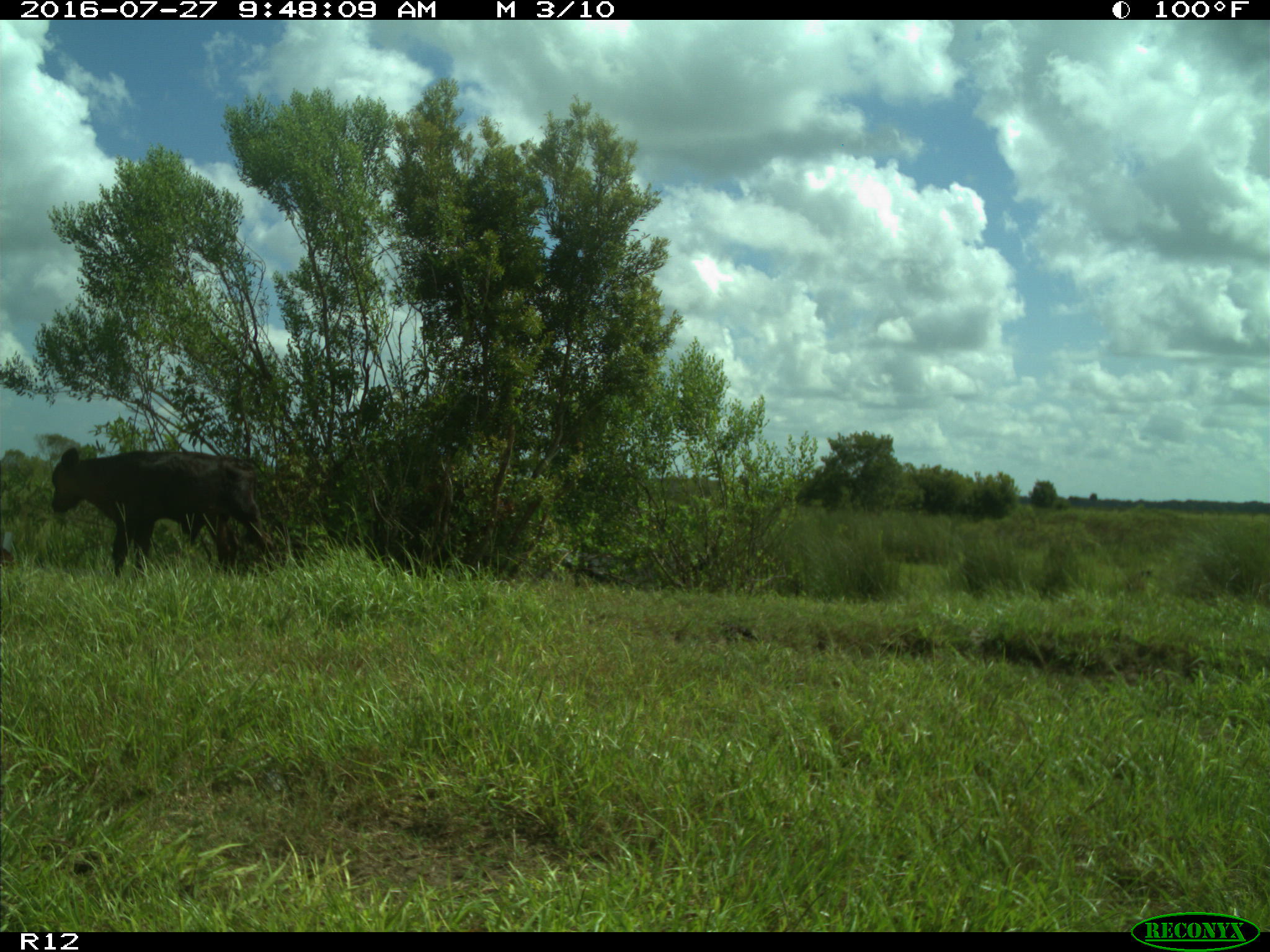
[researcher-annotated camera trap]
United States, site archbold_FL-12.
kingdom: Animalia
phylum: Chordata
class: Mammalia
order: Artiodactyla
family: Bovidae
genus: Bos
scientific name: Bos taurus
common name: domestic cow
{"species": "Bos taurus (domestic cow)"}